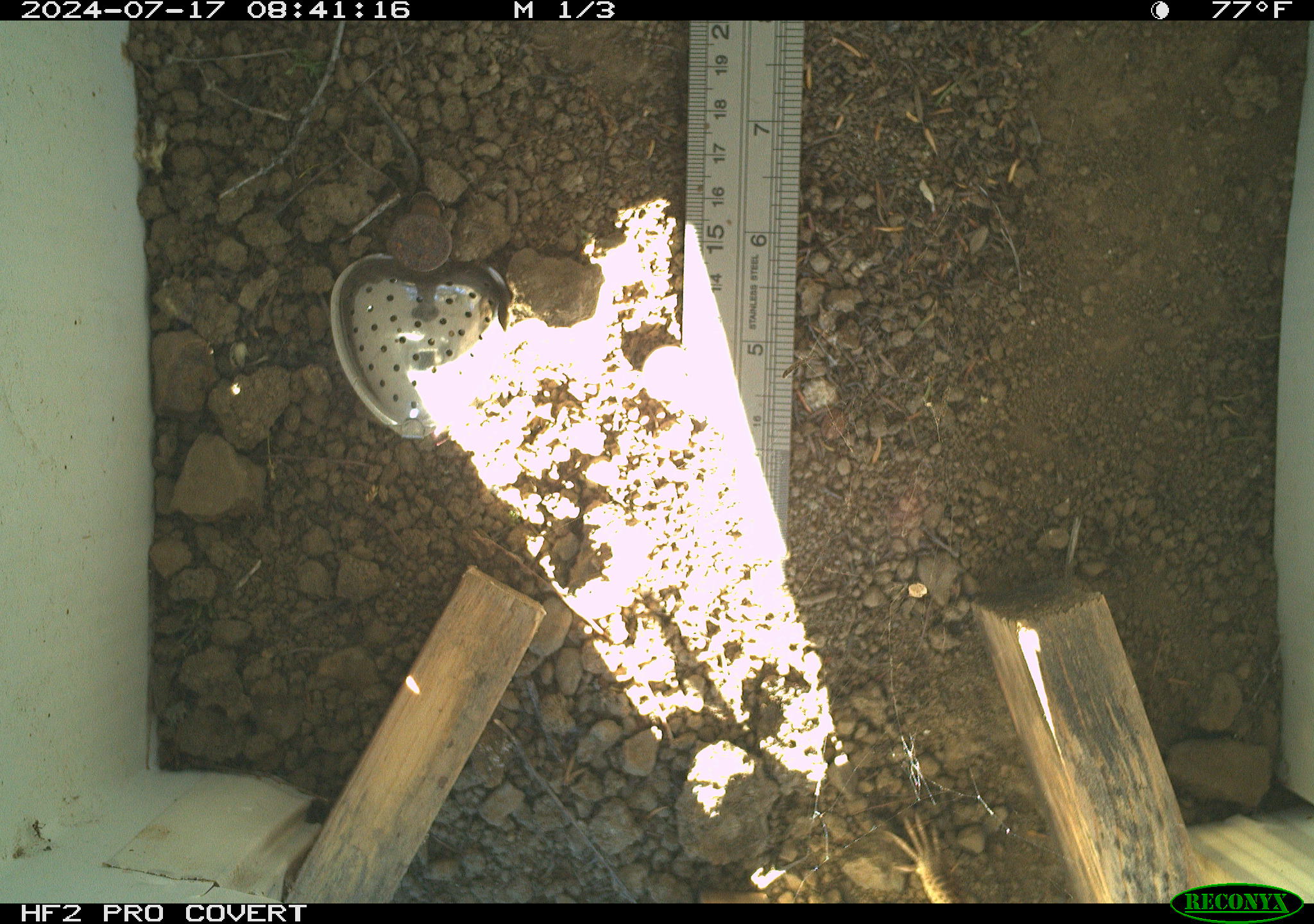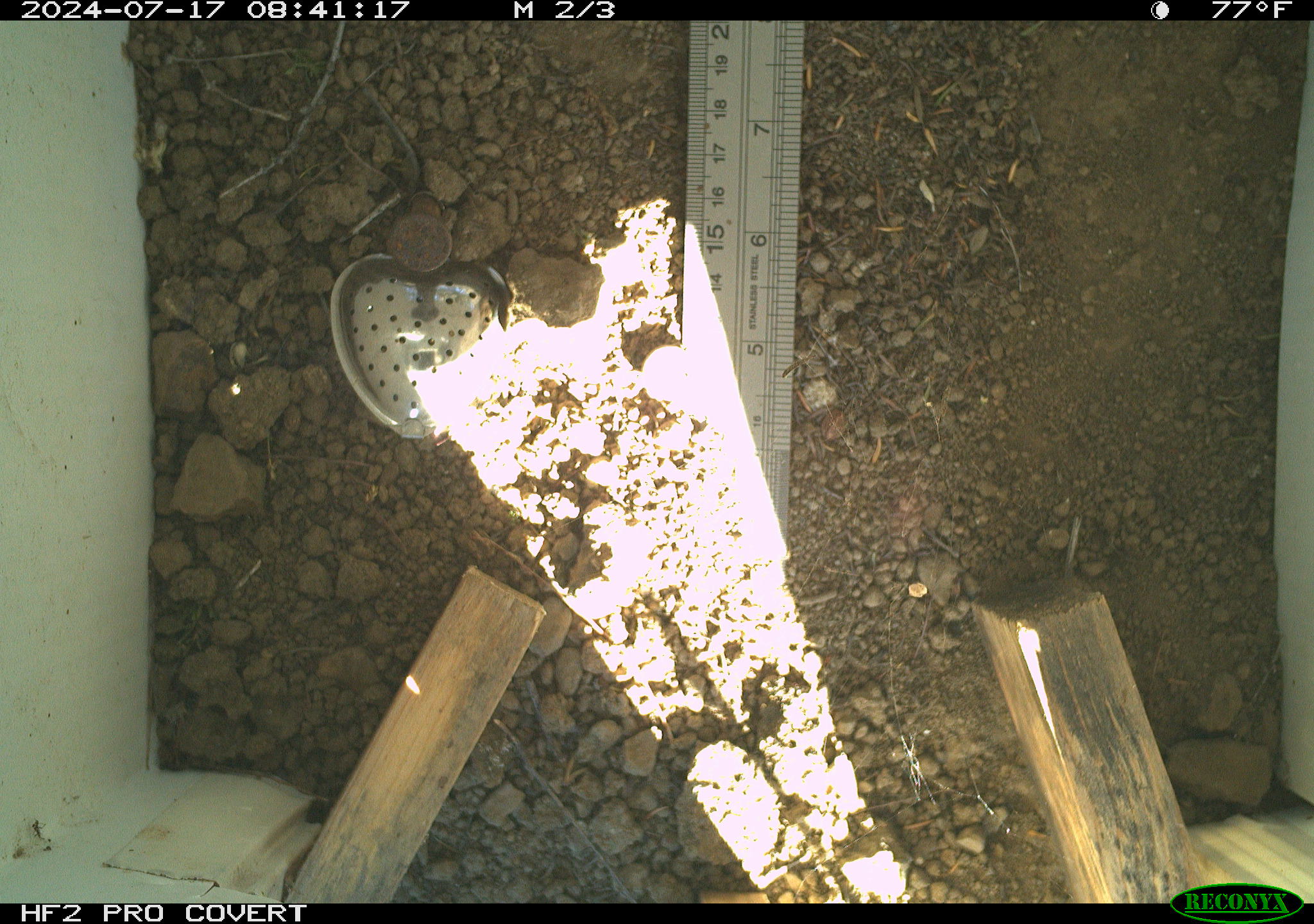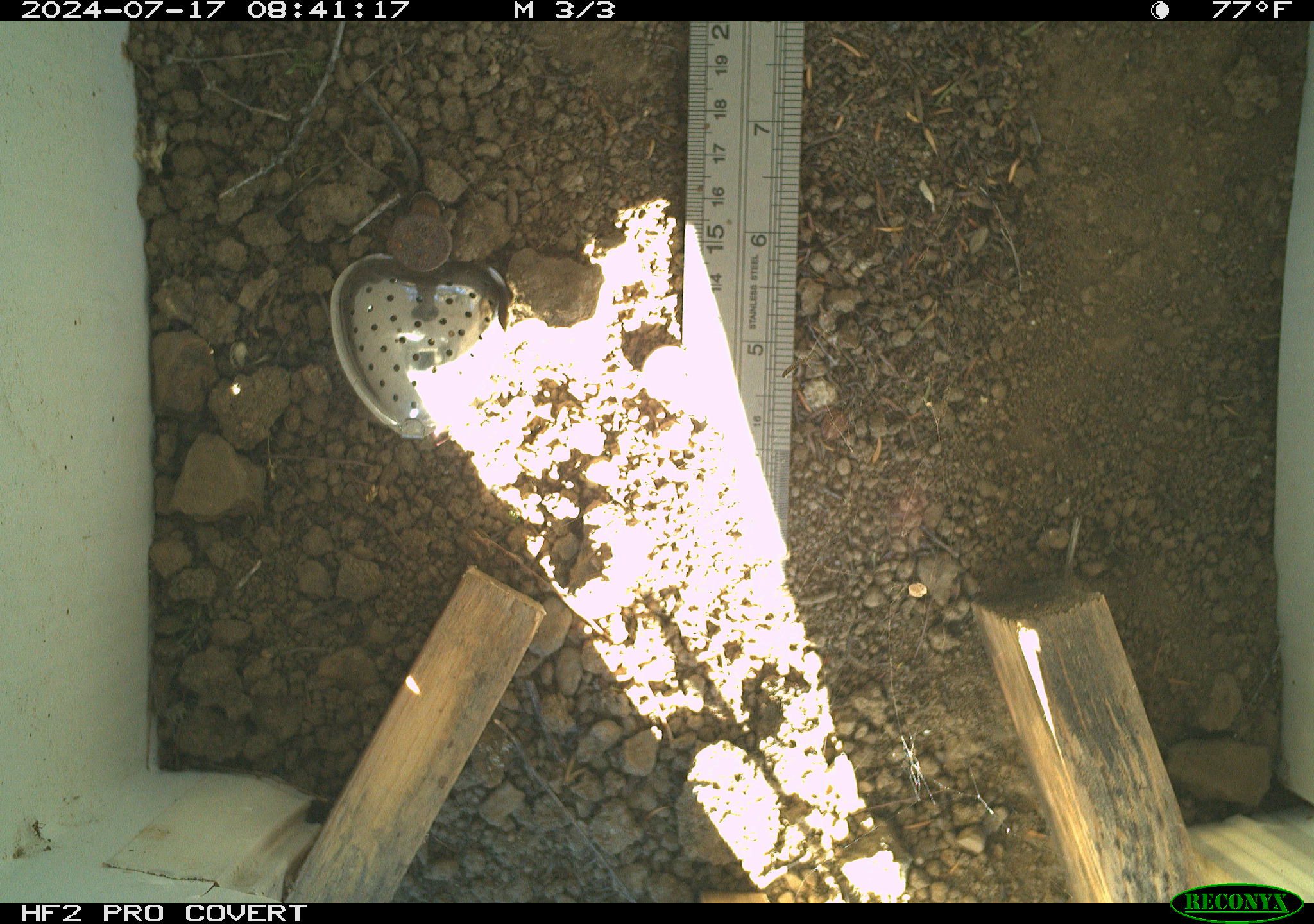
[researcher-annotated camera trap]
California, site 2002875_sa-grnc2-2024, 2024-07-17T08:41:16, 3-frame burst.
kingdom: Animalia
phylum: Chordata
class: Reptilia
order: Squamata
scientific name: Squamata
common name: lizards and snakes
Lizards and snakes (Squamata).